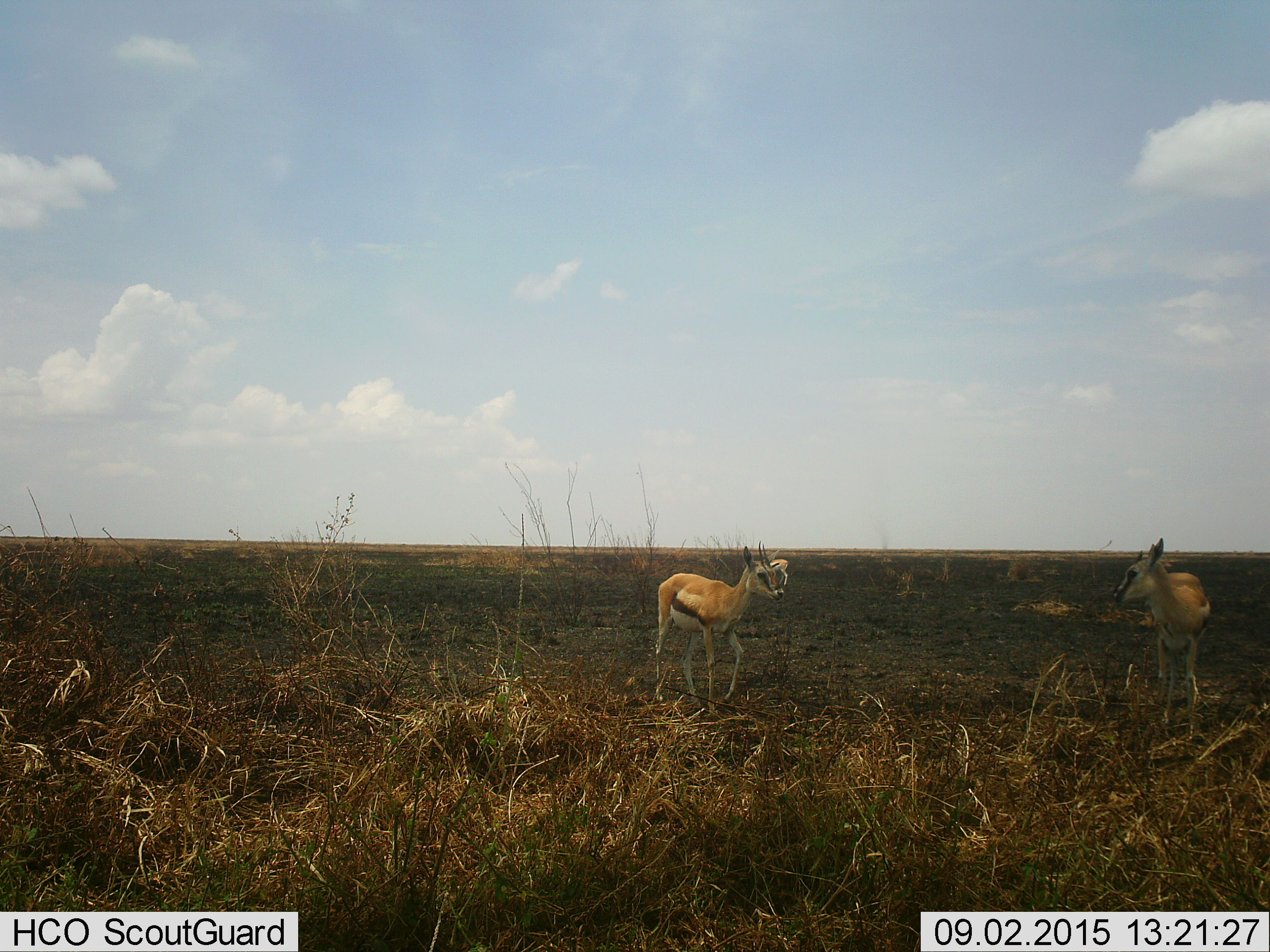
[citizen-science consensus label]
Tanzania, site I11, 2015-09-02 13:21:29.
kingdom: Animalia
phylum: Chordata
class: Mammalia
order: Artiodactyla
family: Bovidae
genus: Eudorcas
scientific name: Eudorcas thomsonii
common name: thomson's gazelle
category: gazellethomsons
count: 3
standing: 89%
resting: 0%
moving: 33%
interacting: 0%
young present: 0%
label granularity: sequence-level